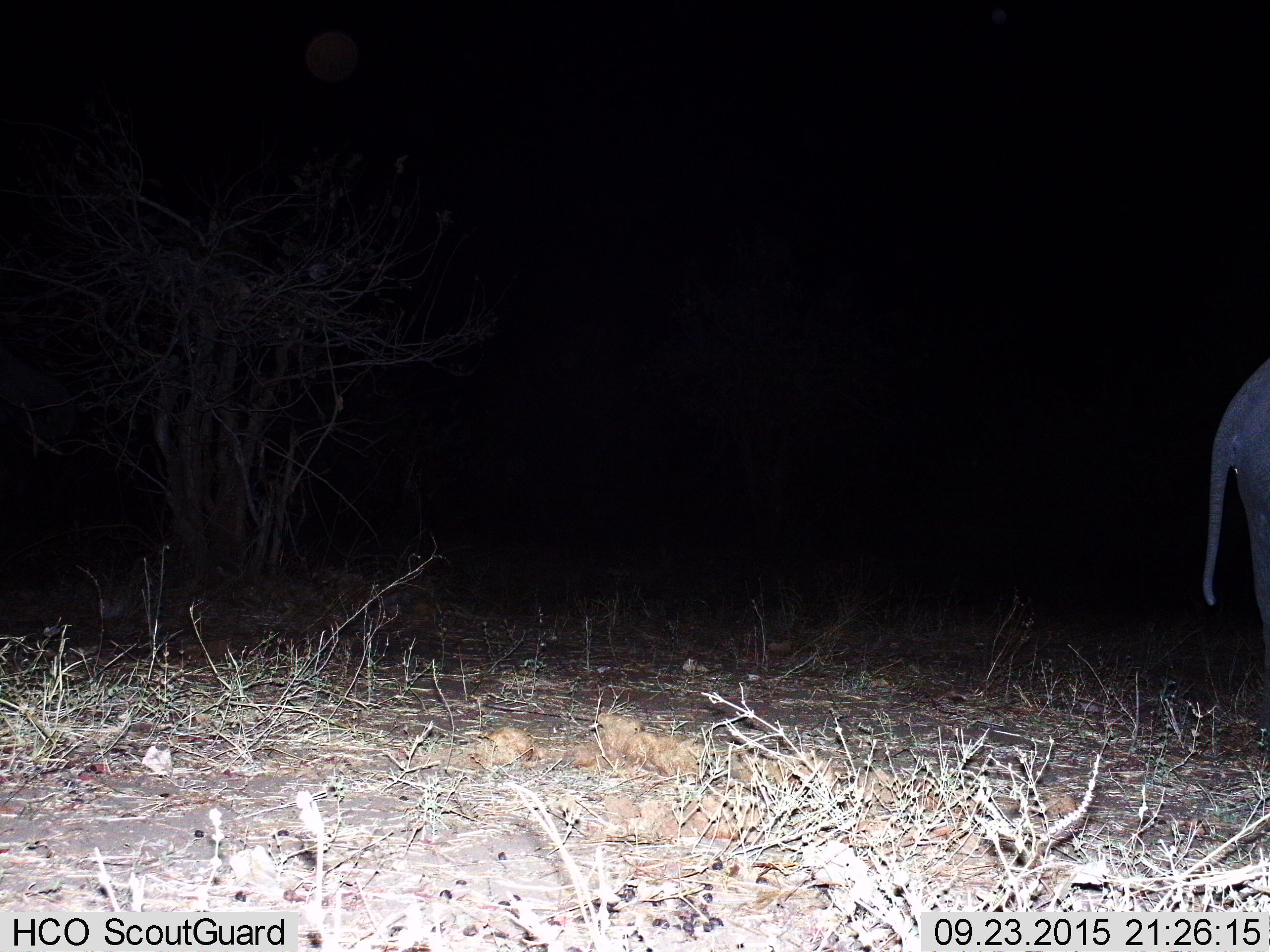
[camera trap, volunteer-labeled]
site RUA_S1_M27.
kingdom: Animalia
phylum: Chordata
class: Mammalia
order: Proboscidea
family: Elephantidae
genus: Loxodonta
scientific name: Loxodonta africana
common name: african bush elephant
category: elephant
Elephant (african bush elephant) (Loxodonta africana), count 1. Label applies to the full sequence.